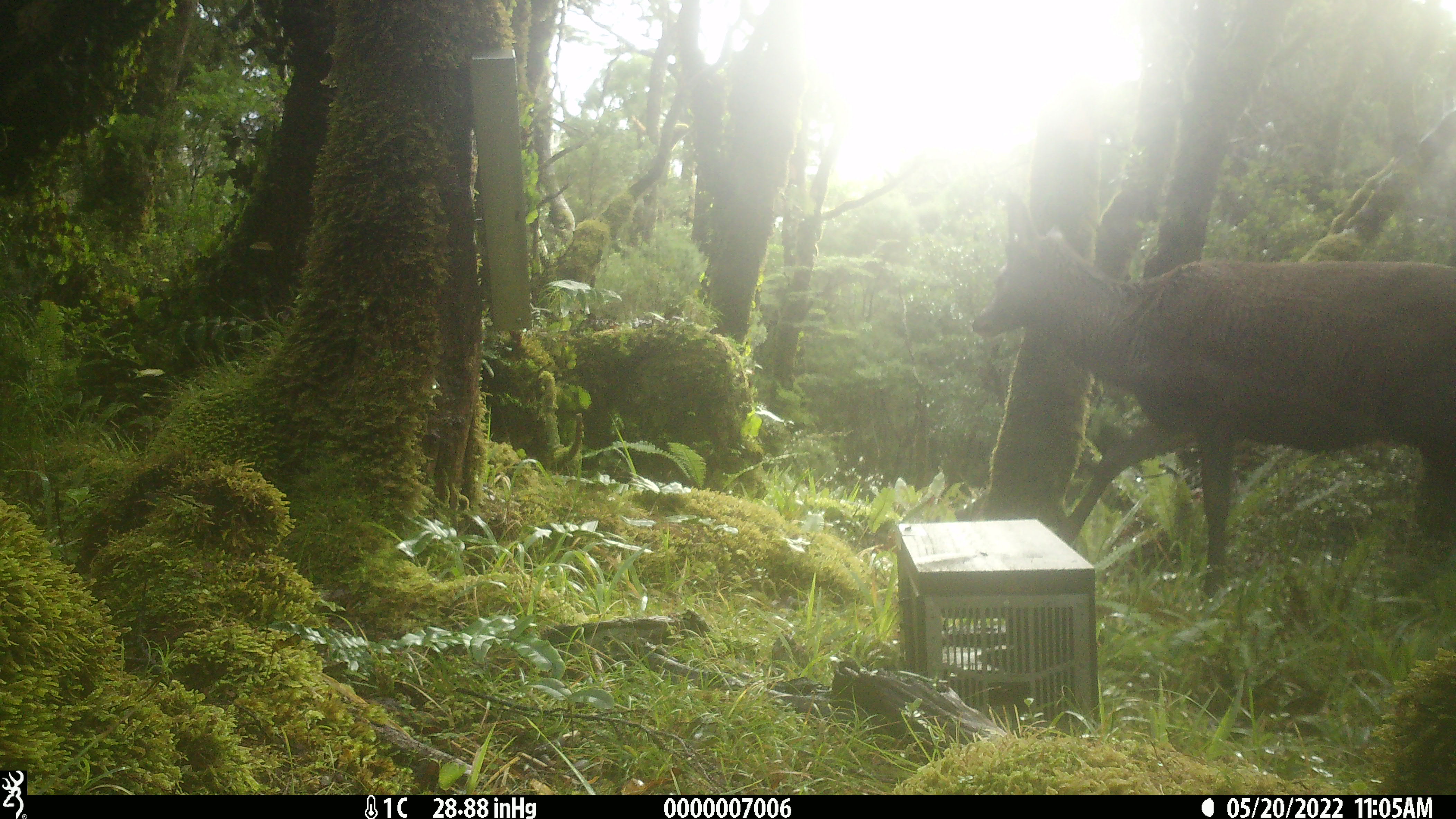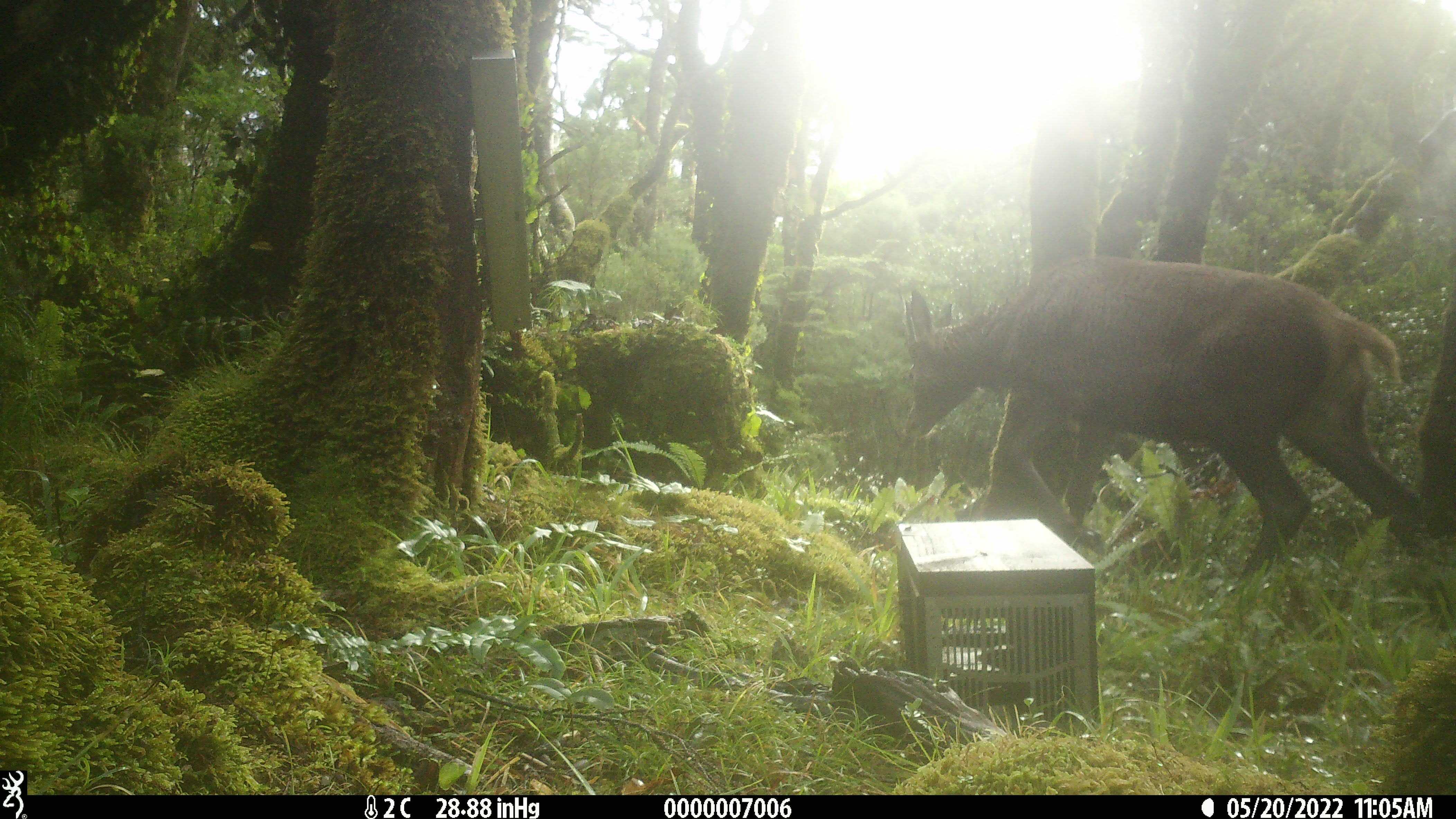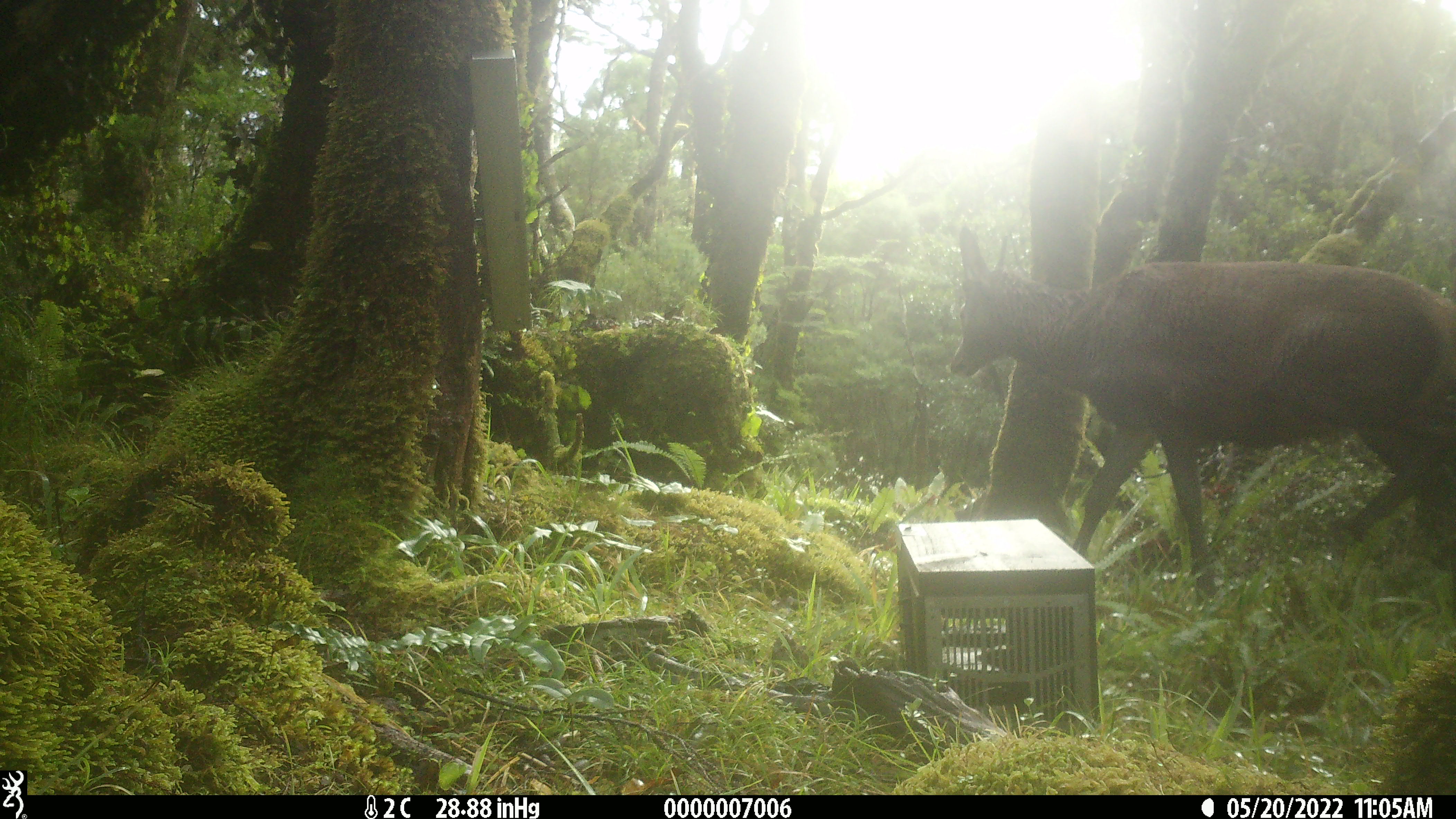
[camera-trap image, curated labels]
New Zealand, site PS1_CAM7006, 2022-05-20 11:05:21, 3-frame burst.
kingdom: Animalia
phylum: Chordata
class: Mammalia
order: Artiodactyla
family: Cervidae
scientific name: Cervidae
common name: deer